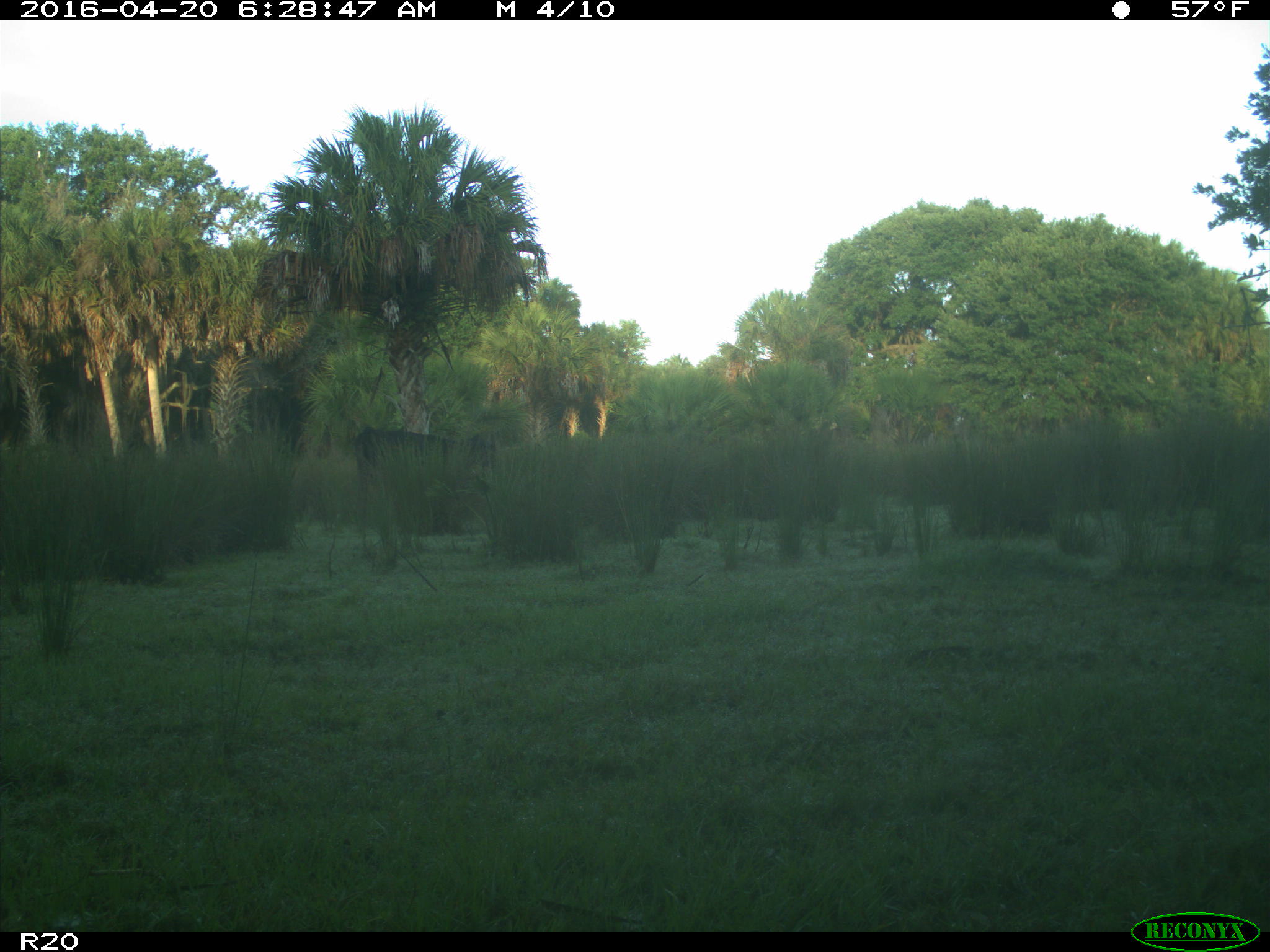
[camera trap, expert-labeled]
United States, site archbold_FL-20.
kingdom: Animalia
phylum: Chordata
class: Mammalia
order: Artiodactyla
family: Bovidae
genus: Bos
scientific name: Bos taurus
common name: domestic cow